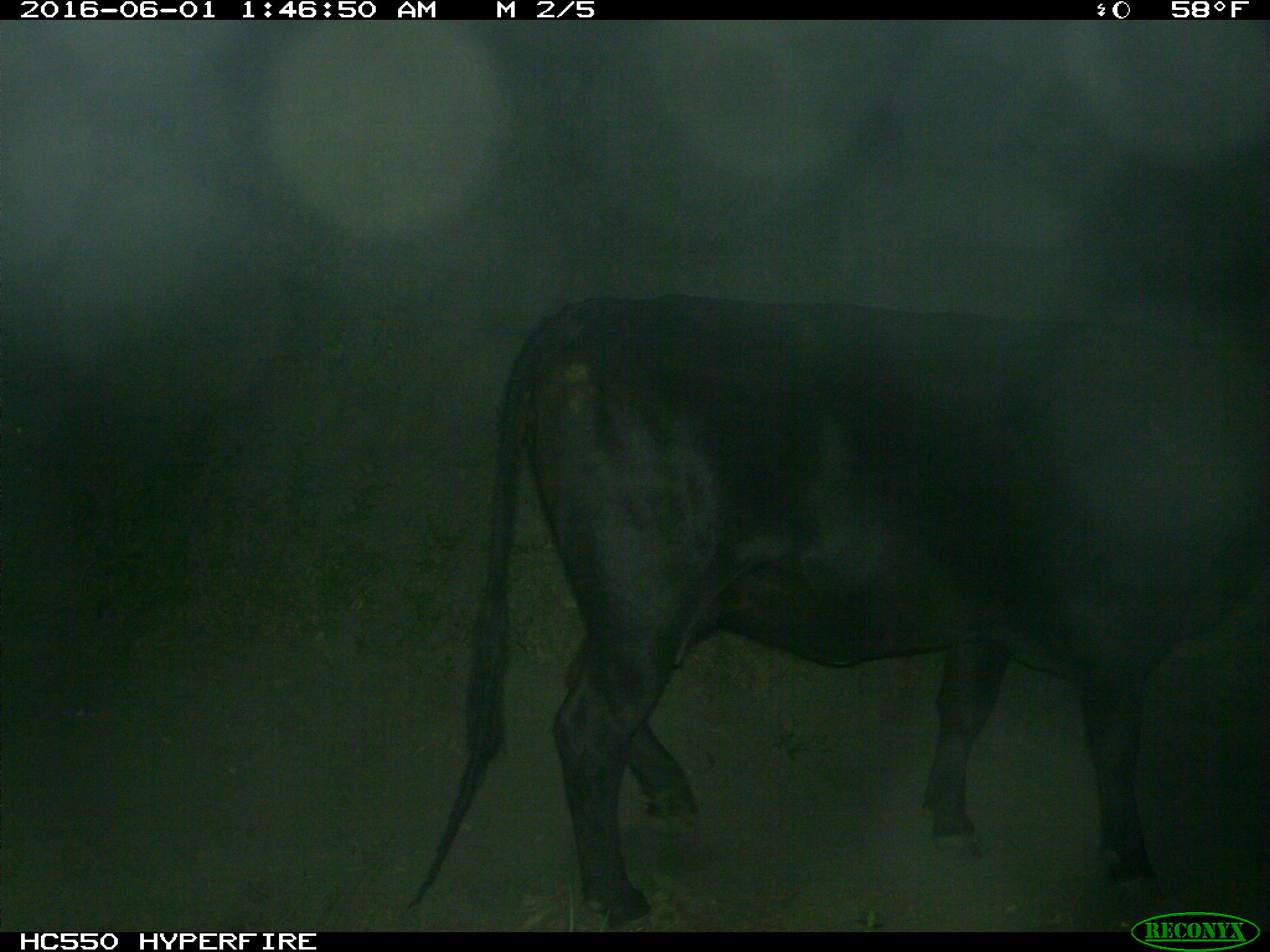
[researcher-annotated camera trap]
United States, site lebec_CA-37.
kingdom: Animalia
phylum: Chordata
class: Mammalia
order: Artiodactyla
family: Bovidae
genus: Bos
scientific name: Bos taurus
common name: domestic cow